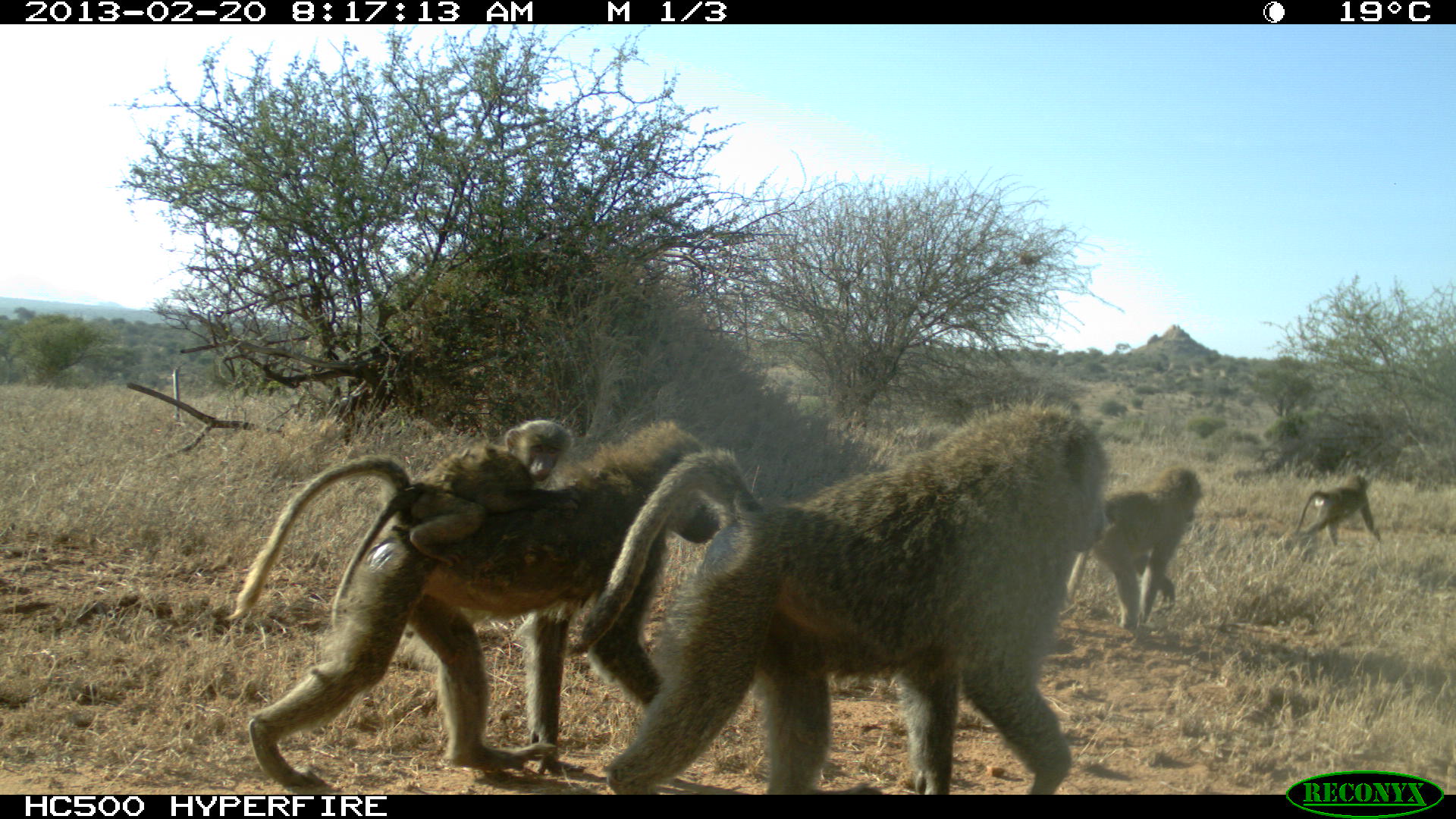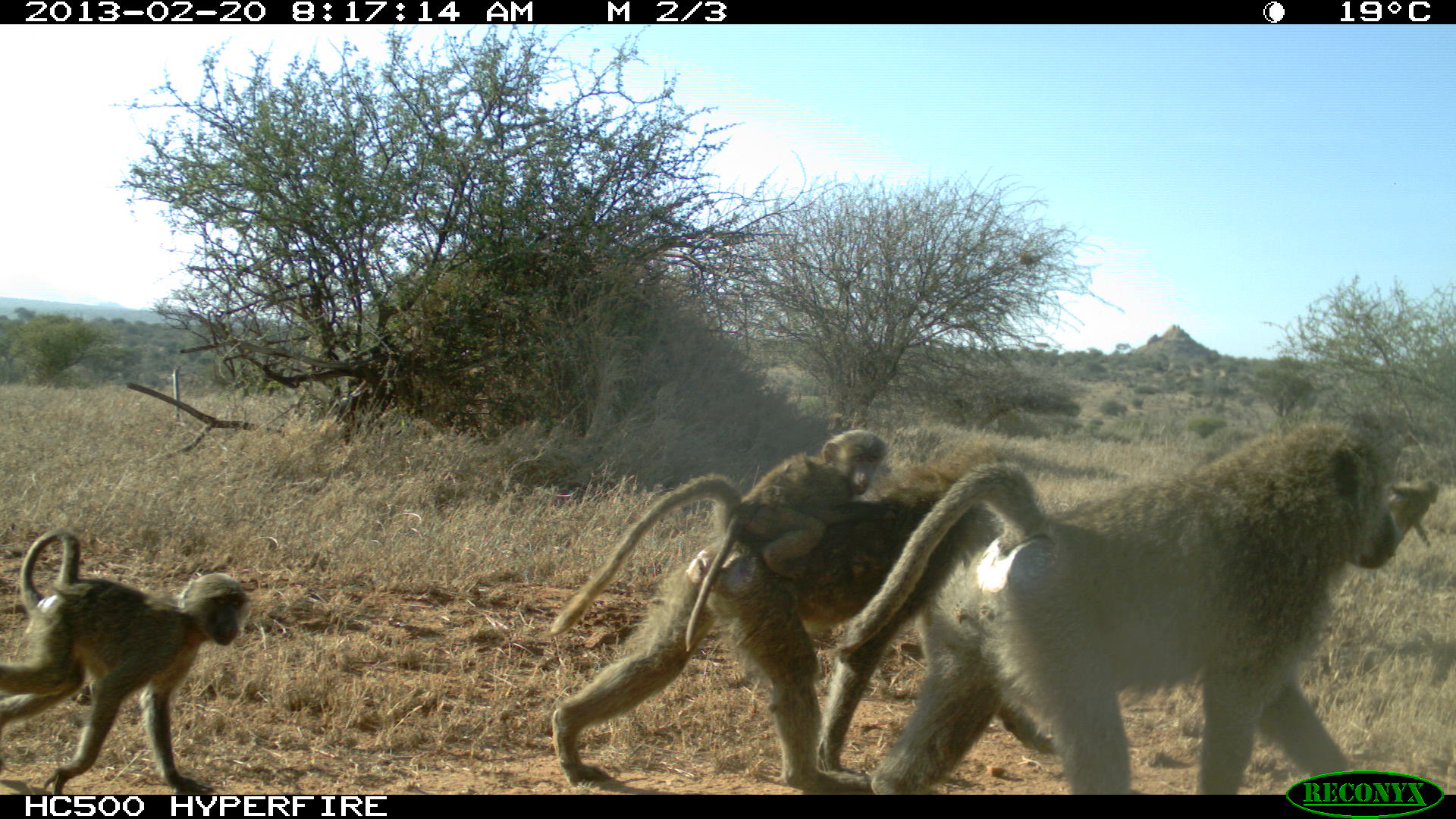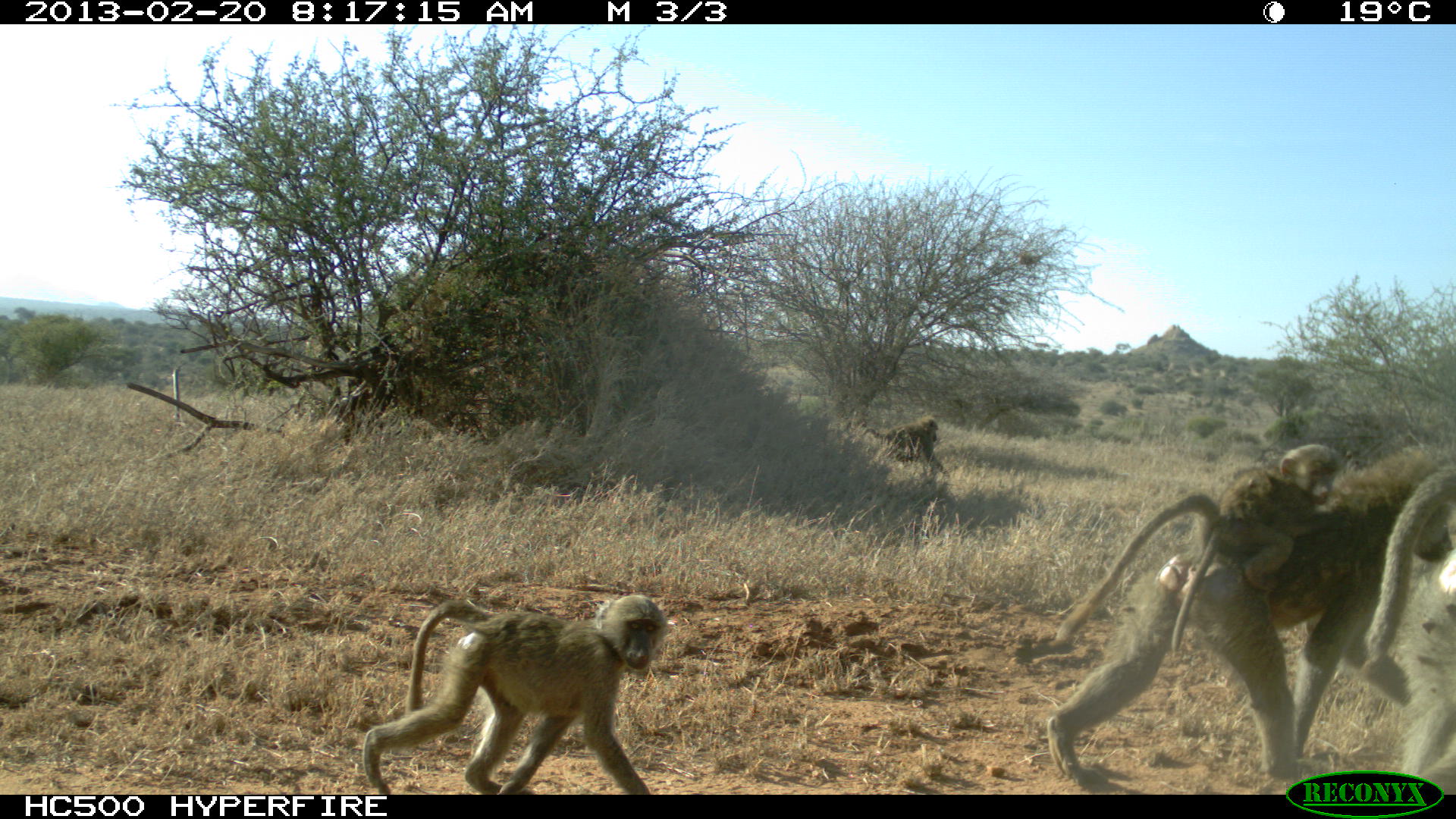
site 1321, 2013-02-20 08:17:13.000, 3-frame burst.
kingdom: Animalia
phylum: Chordata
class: Mammalia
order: Primates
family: Cercopithecidae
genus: Papio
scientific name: Papio anubis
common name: olive baboon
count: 5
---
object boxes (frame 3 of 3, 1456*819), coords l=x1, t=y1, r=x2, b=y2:
papio anubis: l=1049, t=449, r=1455, b=783; l=362, t=595, r=663, b=795; l=1167, t=444, r=1344, b=652; l=1352, t=458, r=1454, b=796; l=863, t=415, r=951, b=485